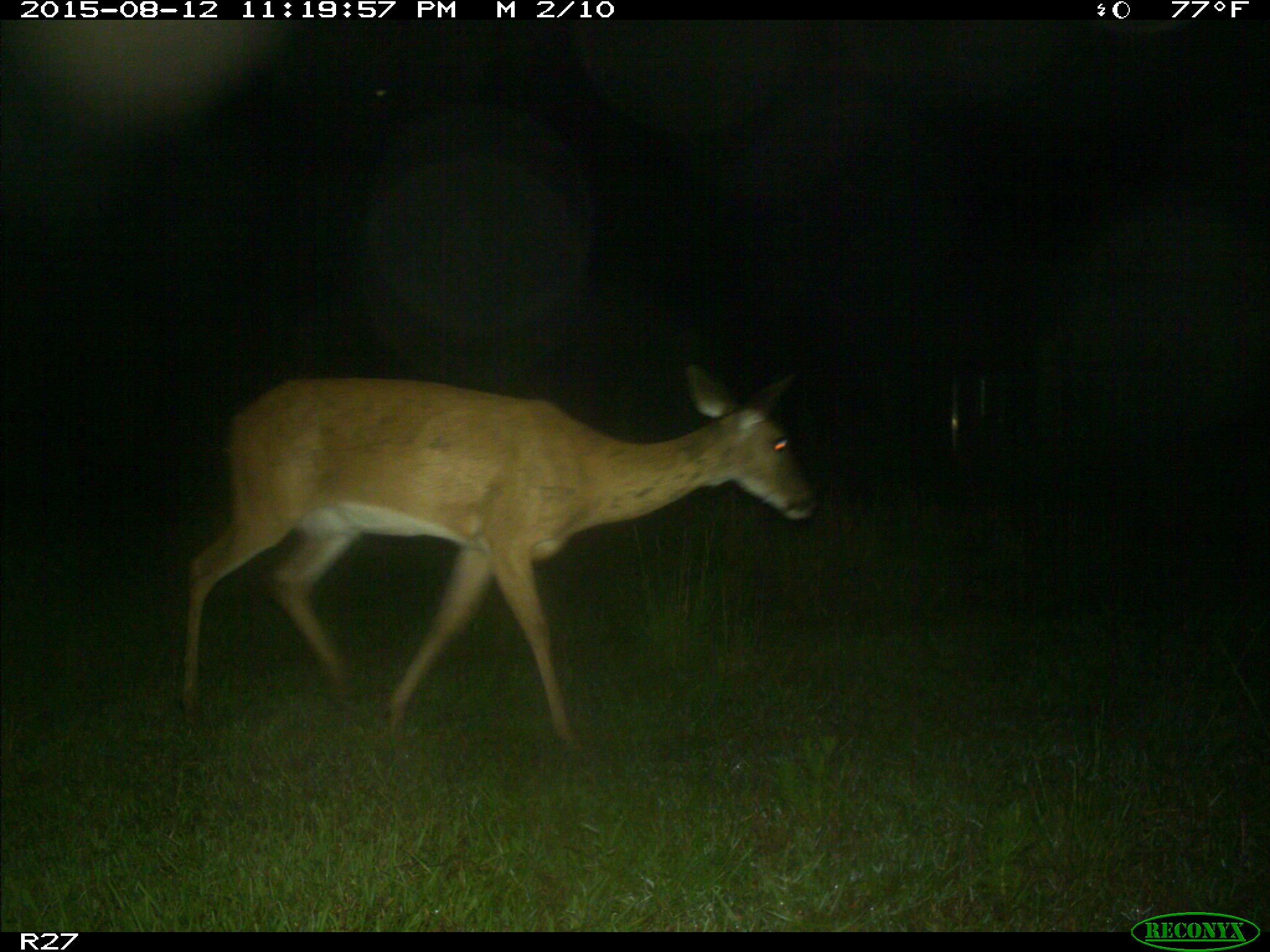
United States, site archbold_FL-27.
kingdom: Animalia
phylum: Chordata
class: Mammalia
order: Artiodactyla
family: Cervidae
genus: Odocoileus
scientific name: Odocoileus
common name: deer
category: unidentified deer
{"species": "unidentified deer (deer) (Odocoileus)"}